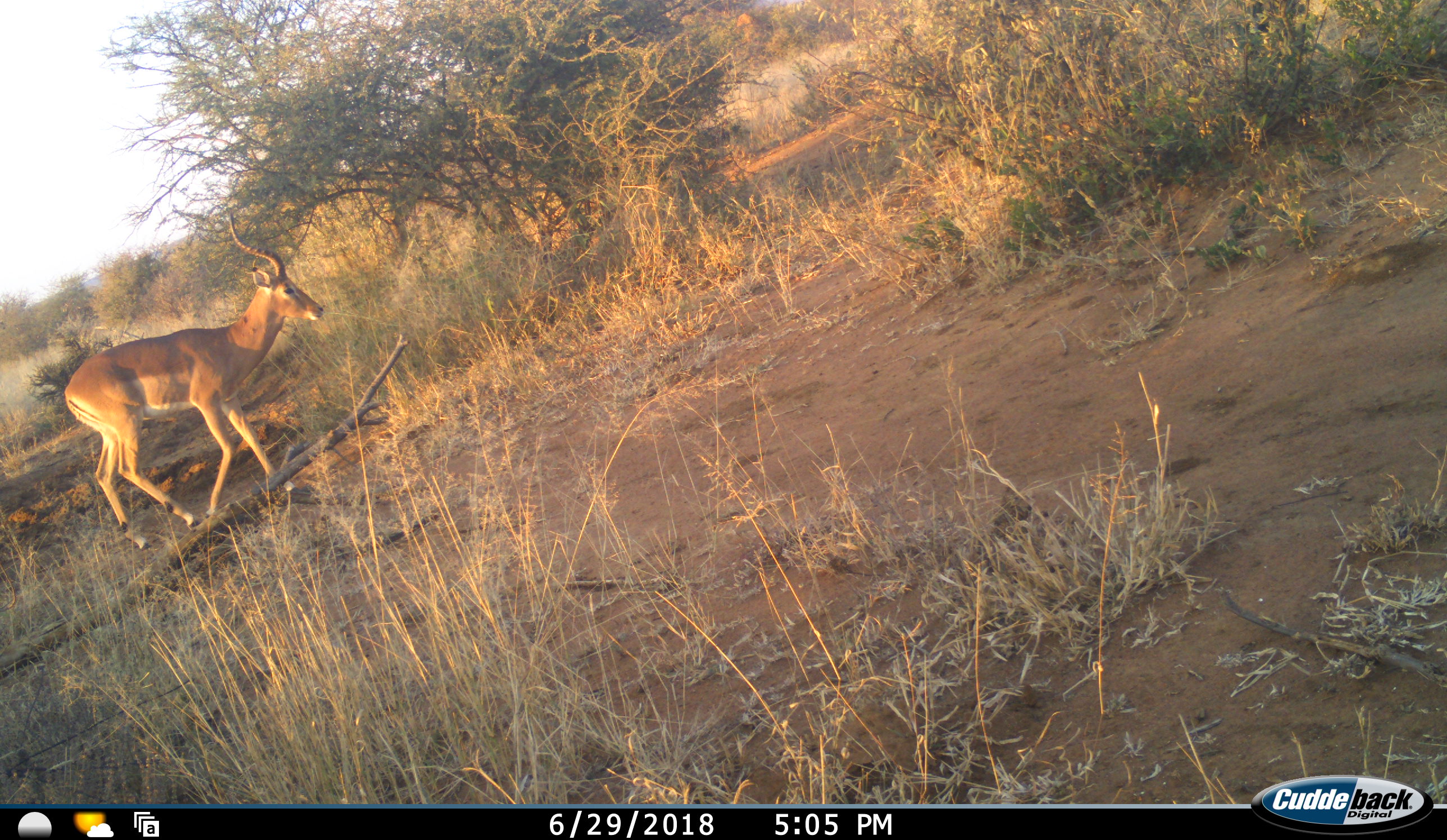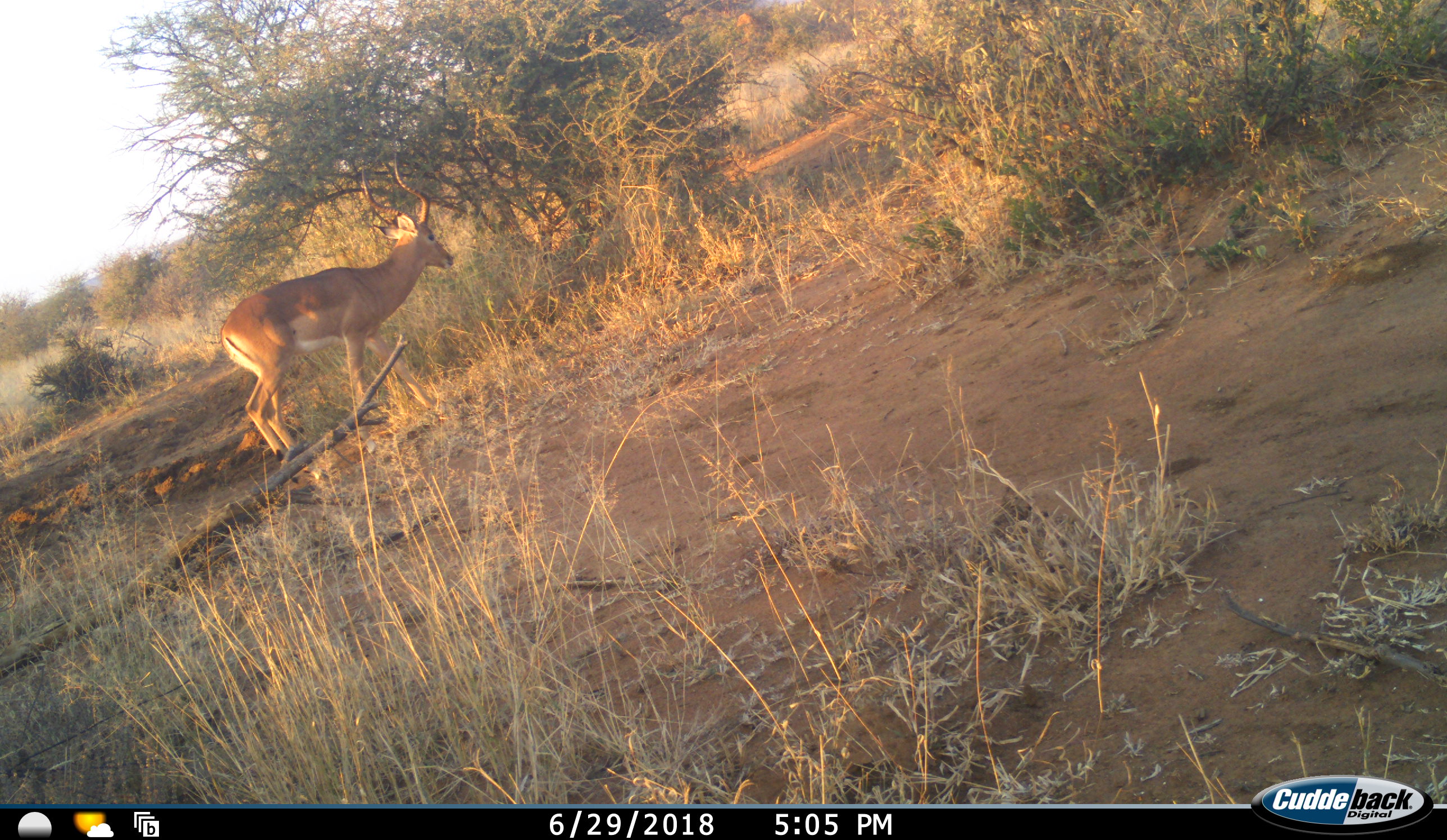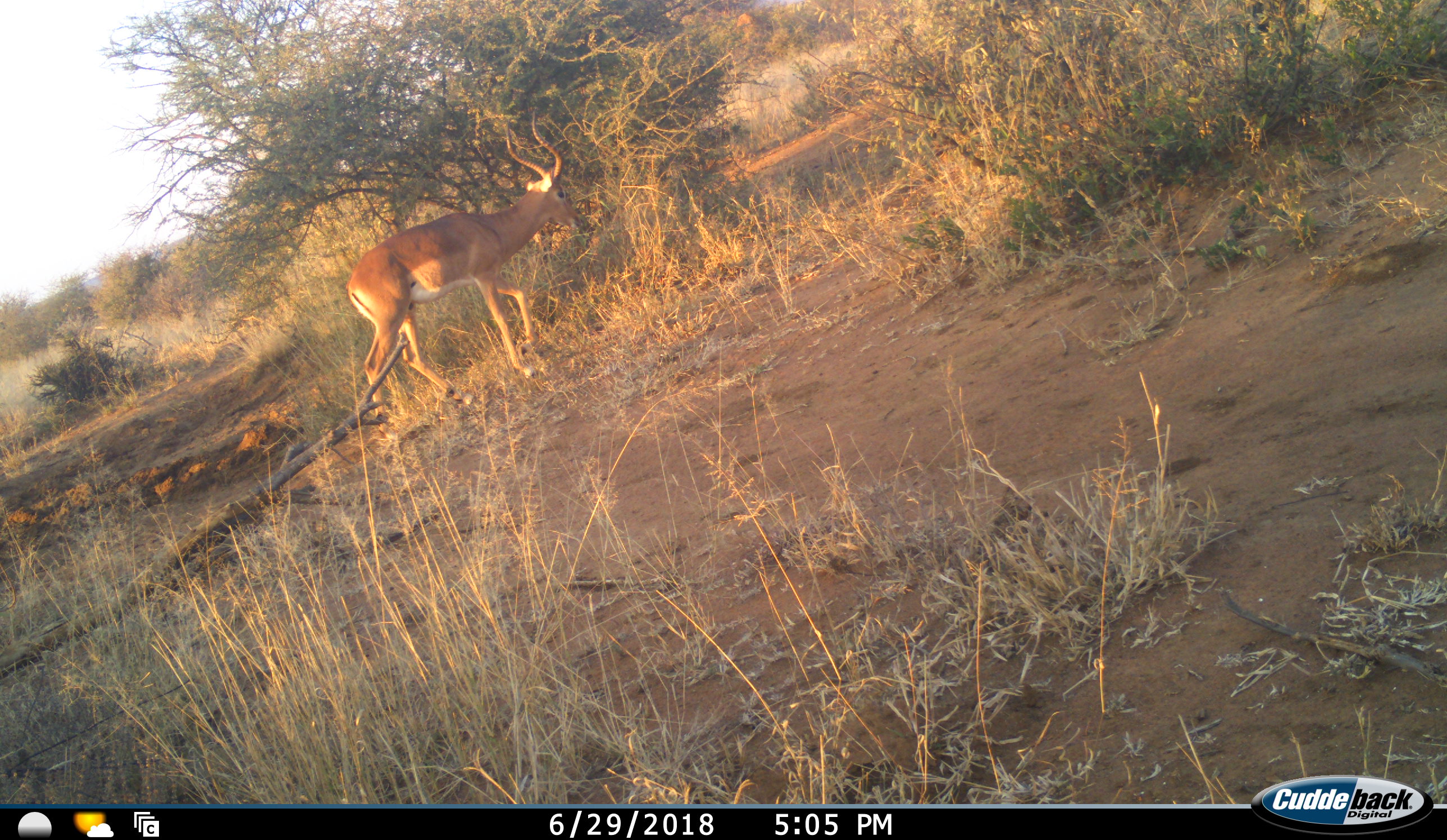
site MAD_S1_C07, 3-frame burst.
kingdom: Animalia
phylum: Chordata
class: Mammalia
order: Artiodactyla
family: Bovidae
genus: Aepyceros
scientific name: Aepyceros melampus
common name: impala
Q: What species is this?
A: Impala (Aepyceros melampus).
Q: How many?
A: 1.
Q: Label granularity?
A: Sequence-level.